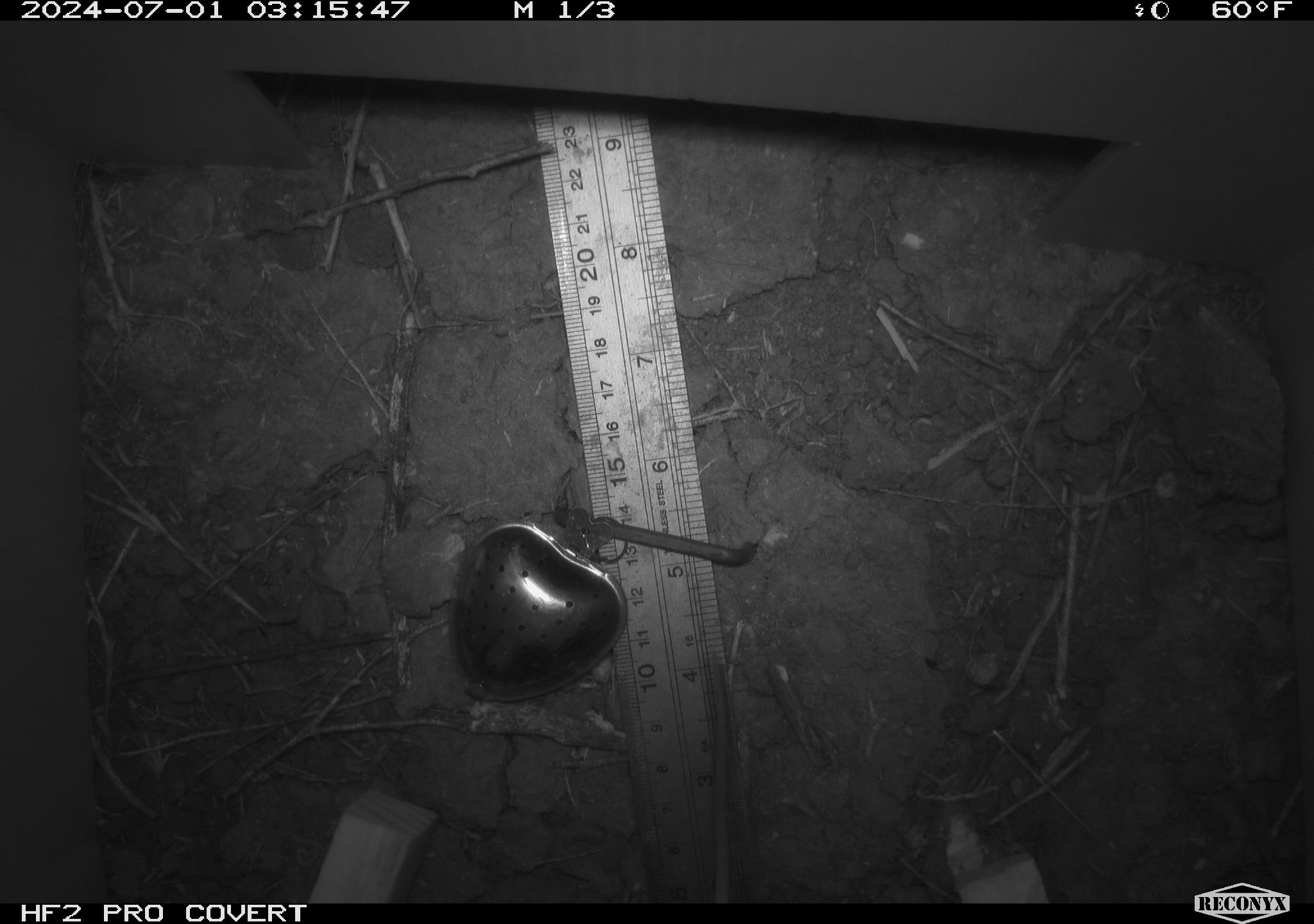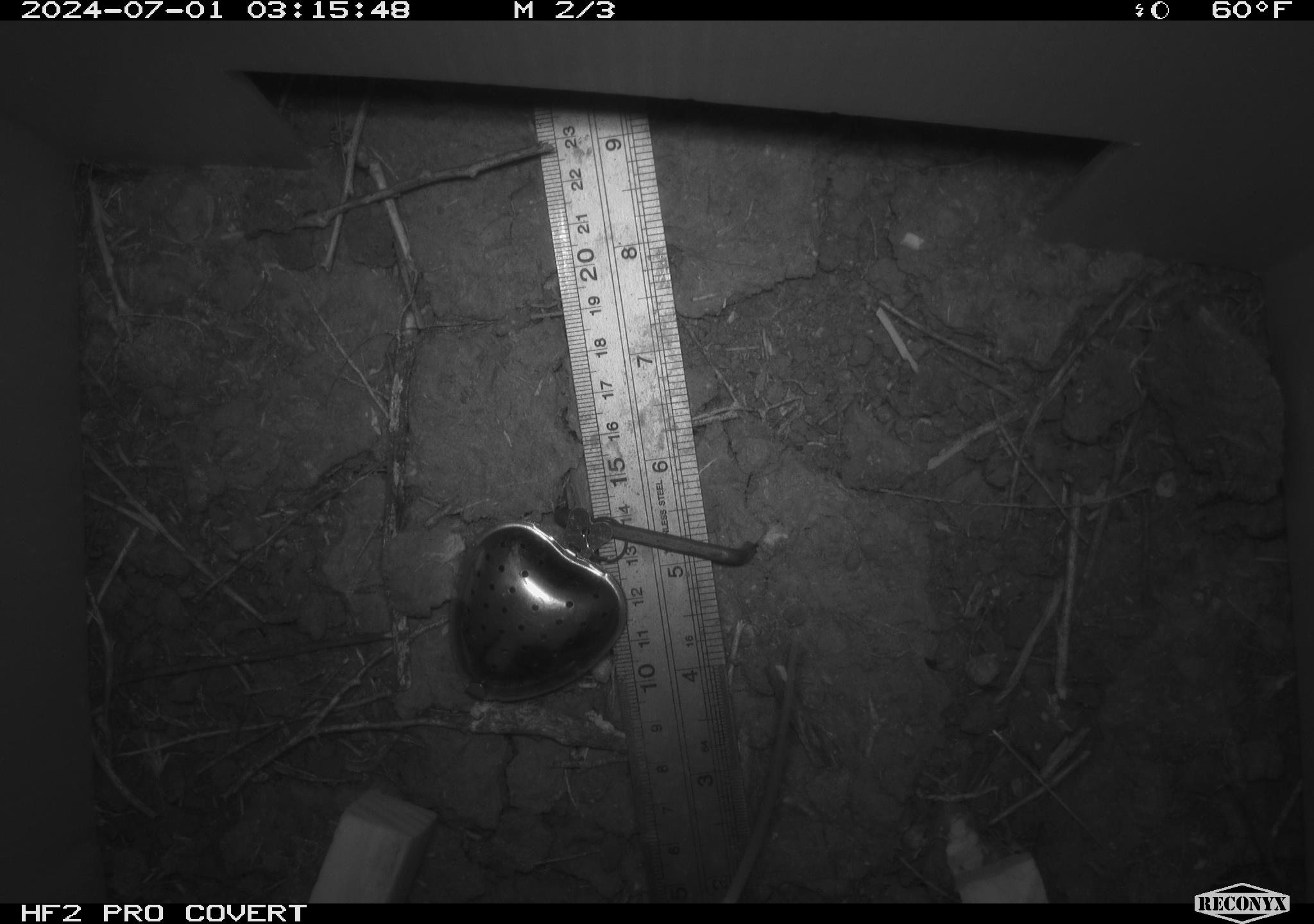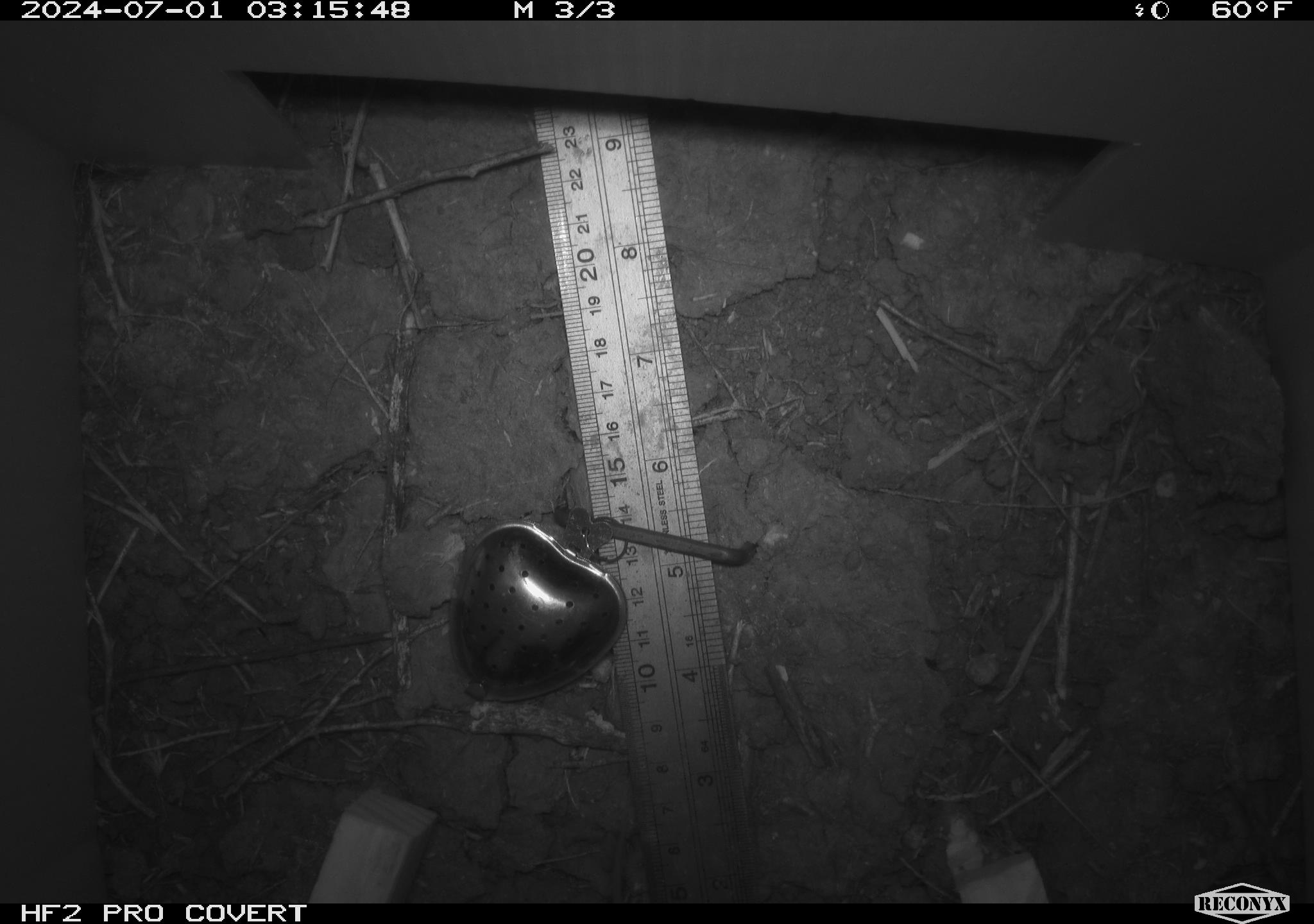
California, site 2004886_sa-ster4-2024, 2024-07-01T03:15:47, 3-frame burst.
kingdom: Animalia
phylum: Chordata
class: Mammalia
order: Rodentia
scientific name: Rodentia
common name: mouse species